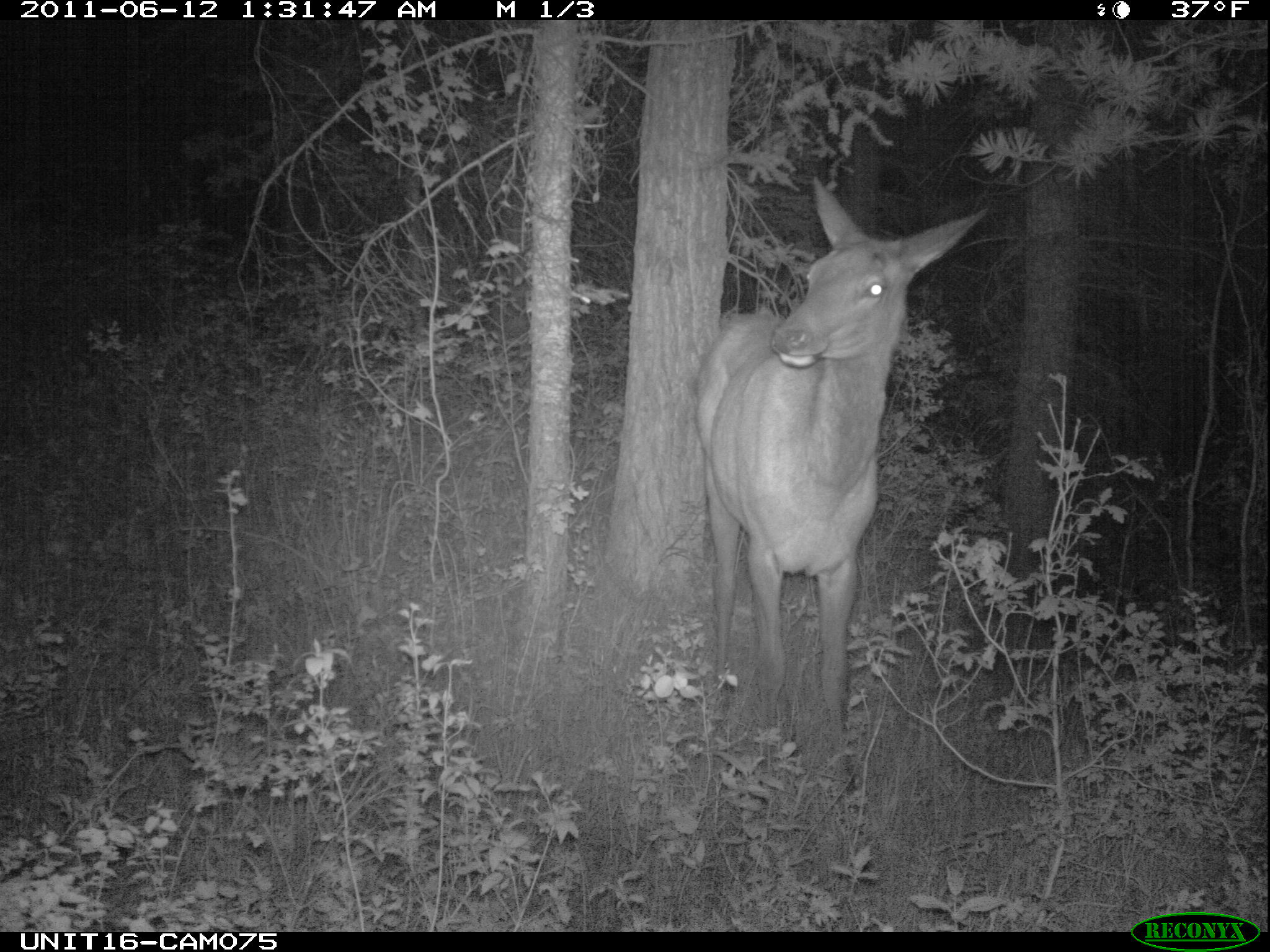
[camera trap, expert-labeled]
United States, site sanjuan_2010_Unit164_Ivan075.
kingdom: Animalia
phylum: Chordata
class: Mammalia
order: Artiodactyla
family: Cervidae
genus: Cervus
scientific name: Cervus elaphus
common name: red deer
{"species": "Cervus elaphus (red deer)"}